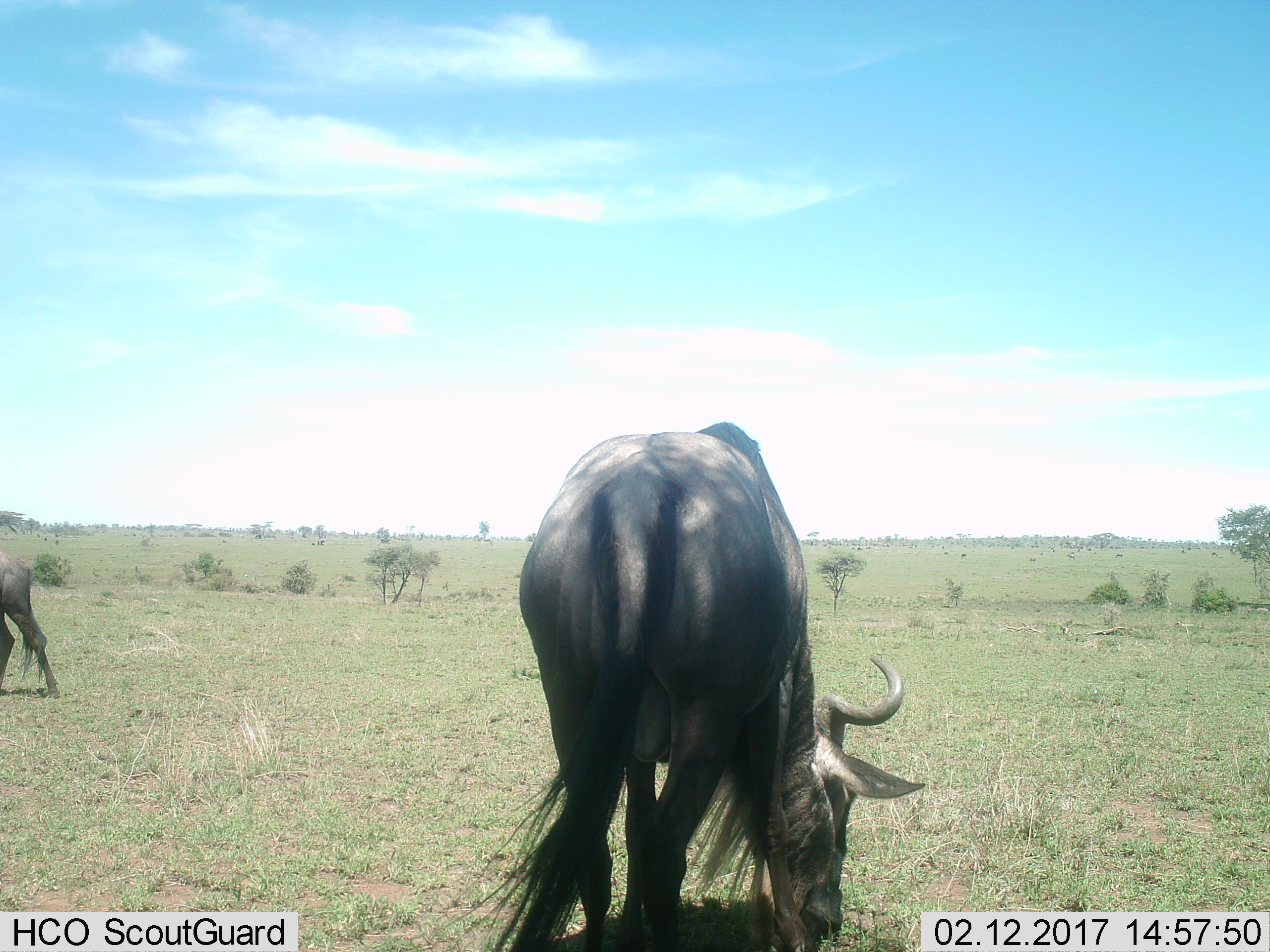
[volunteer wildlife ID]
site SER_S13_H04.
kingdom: Animalia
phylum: Chordata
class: Mammalia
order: Artiodactyla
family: Bovidae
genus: Connochaetes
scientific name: Connochaetes taurinus taurinus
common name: blue wildebeest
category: wildebeestblue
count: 2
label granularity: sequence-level